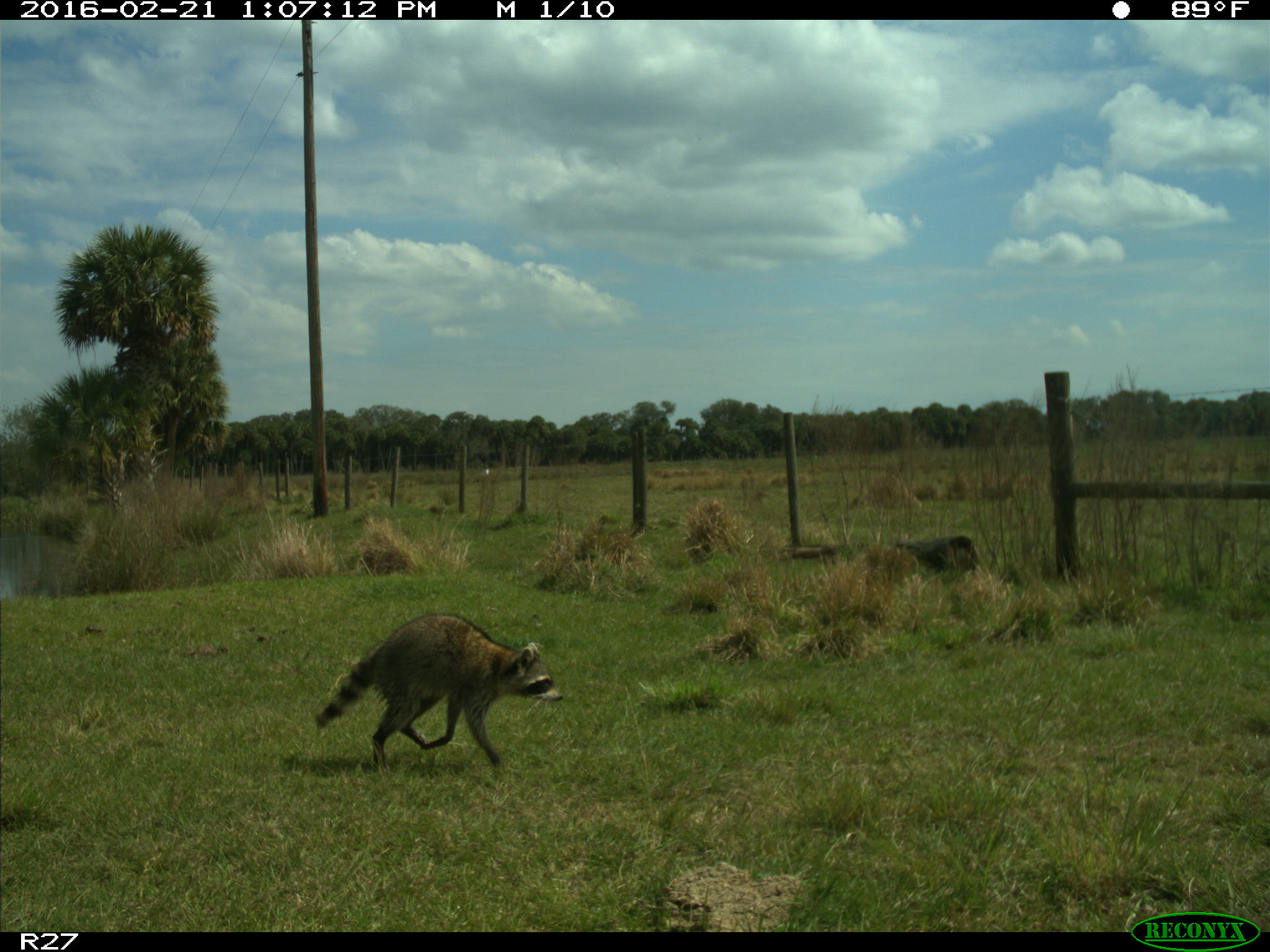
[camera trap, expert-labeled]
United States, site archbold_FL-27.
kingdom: Animalia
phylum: Chordata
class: Mammalia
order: Carnivora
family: Procyonidae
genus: Procyon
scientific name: Procyon lotor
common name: common raccoon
Procyon lotor (common raccoon).